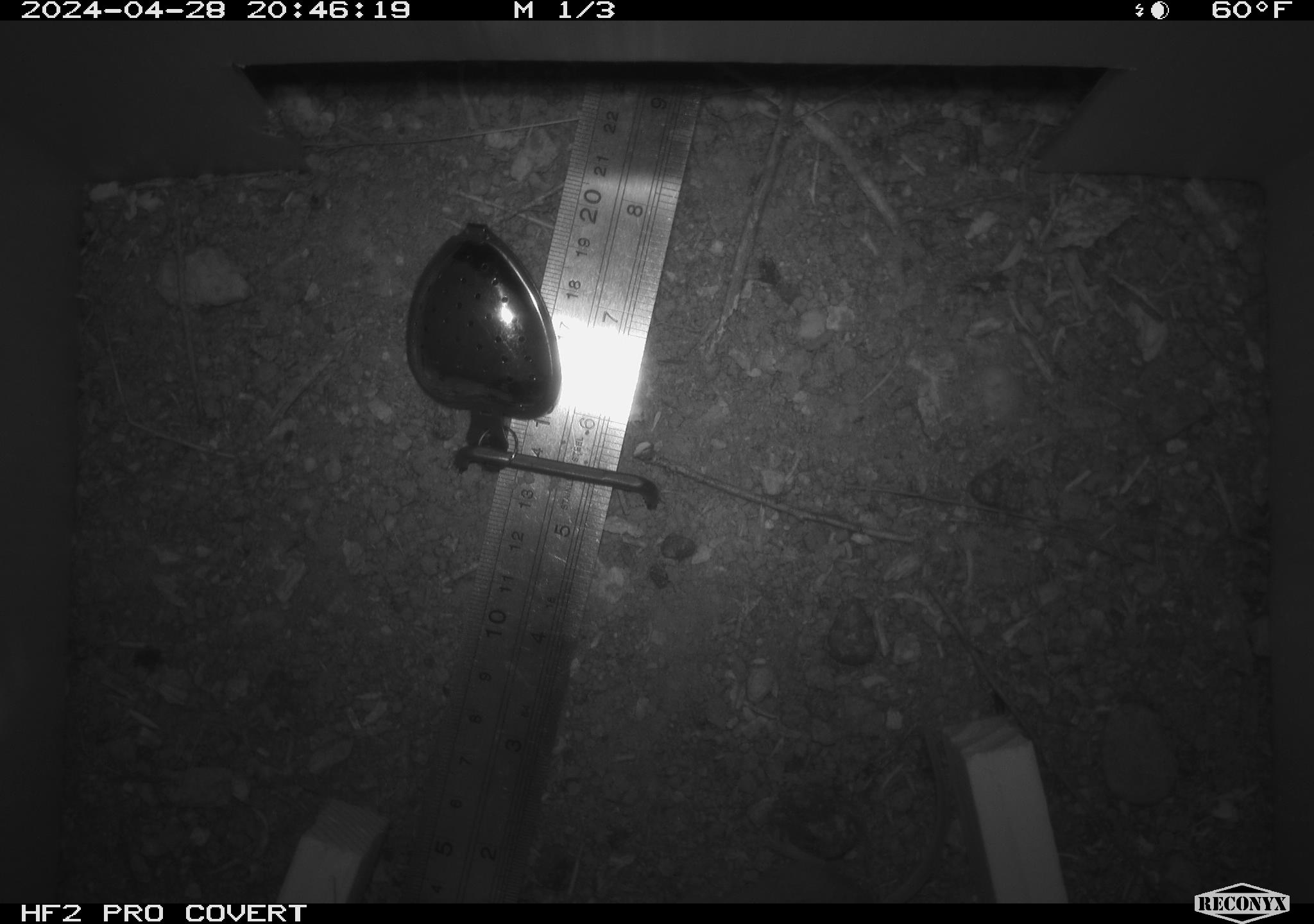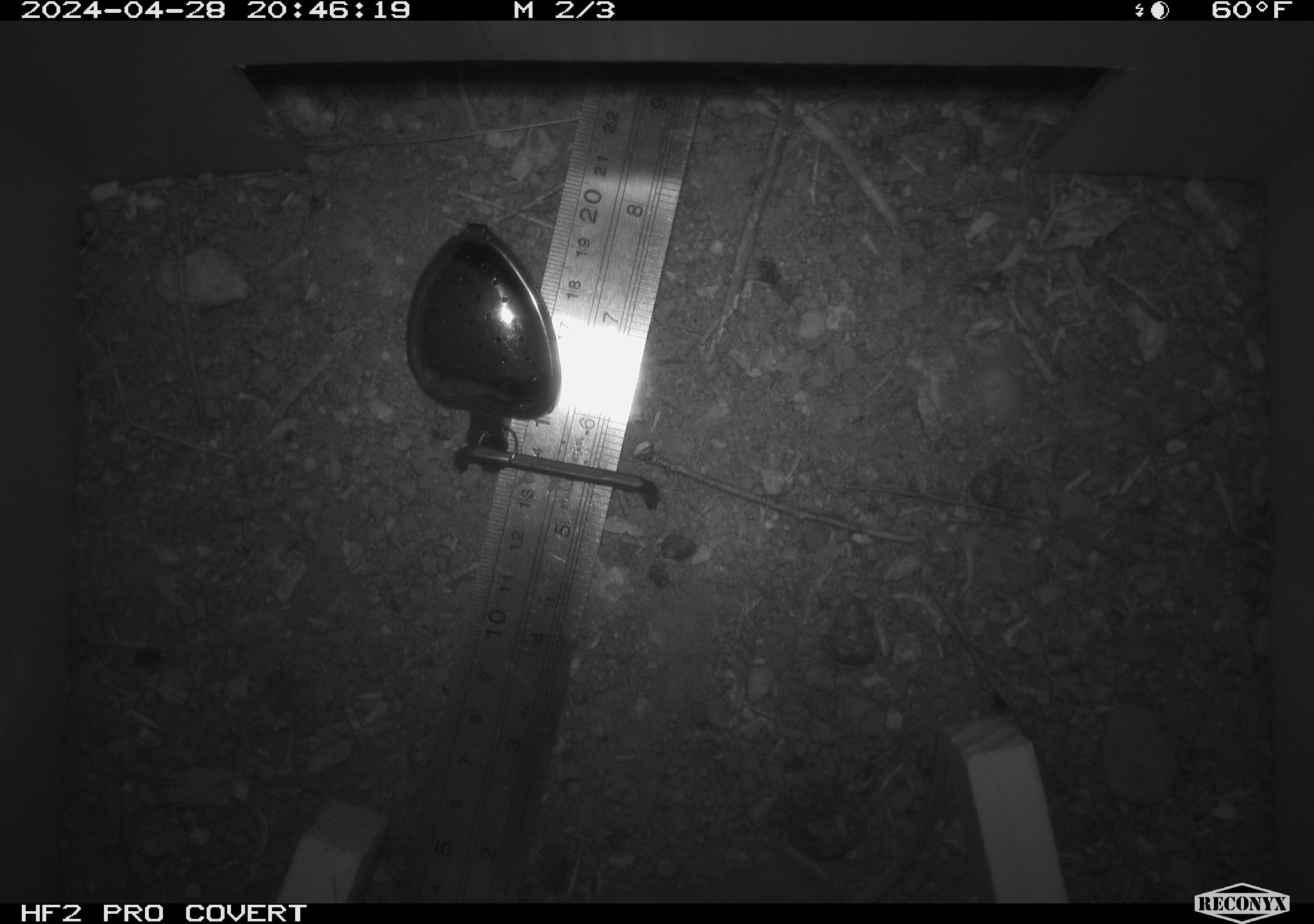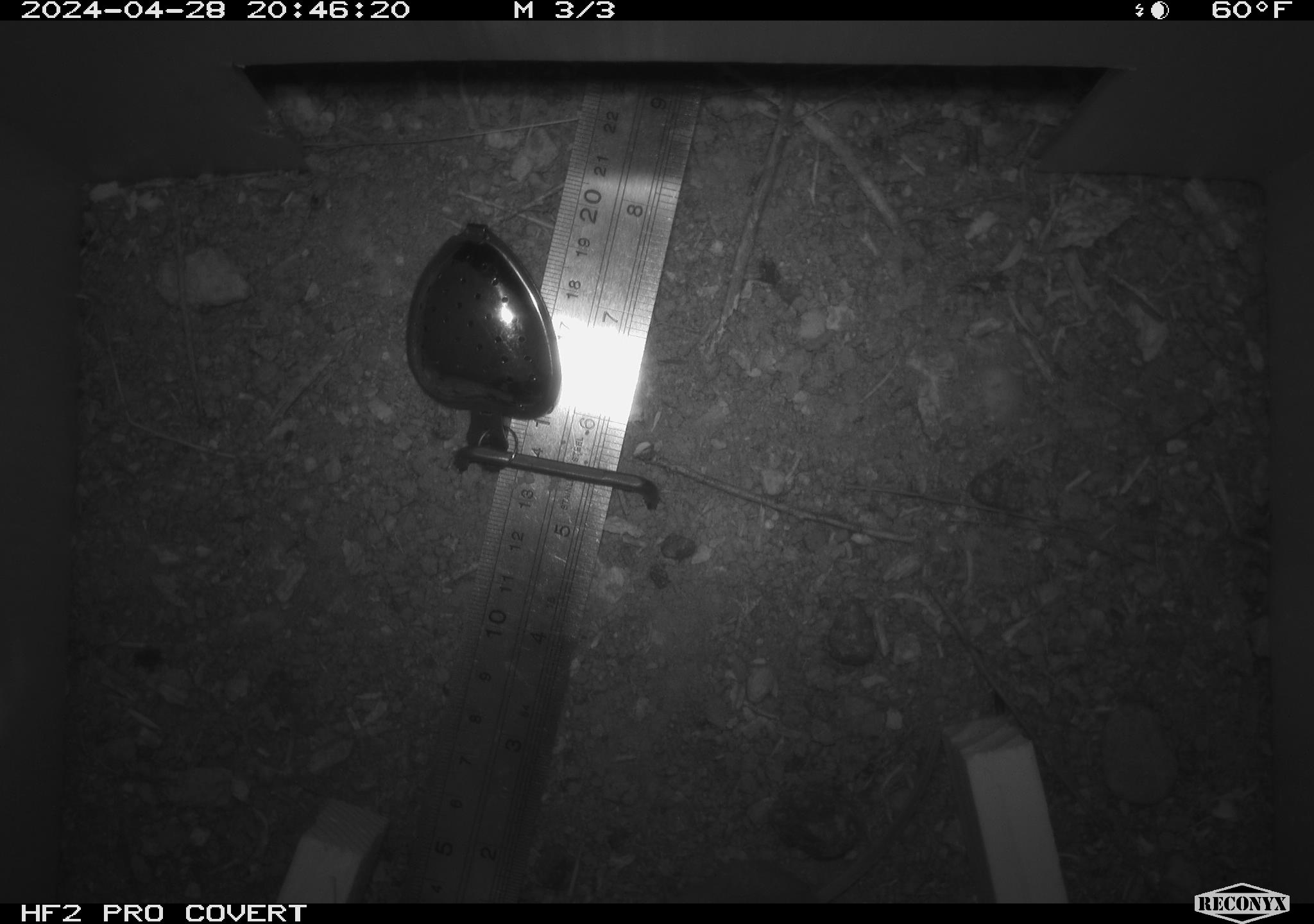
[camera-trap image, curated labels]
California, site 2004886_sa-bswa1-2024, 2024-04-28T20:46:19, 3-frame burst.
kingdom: Animalia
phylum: Chordata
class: Mammalia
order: Rodentia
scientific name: Rodentia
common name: mouse species